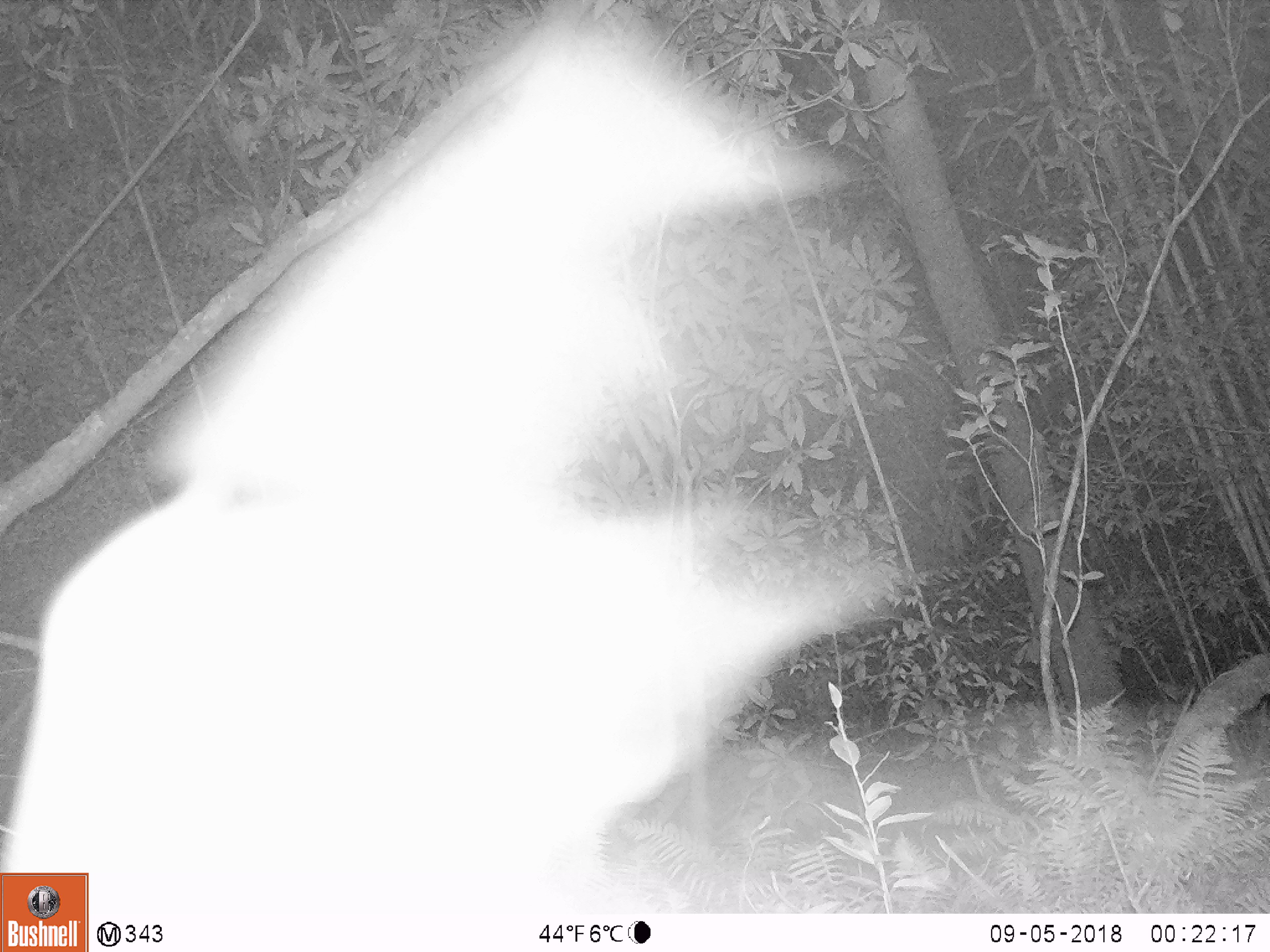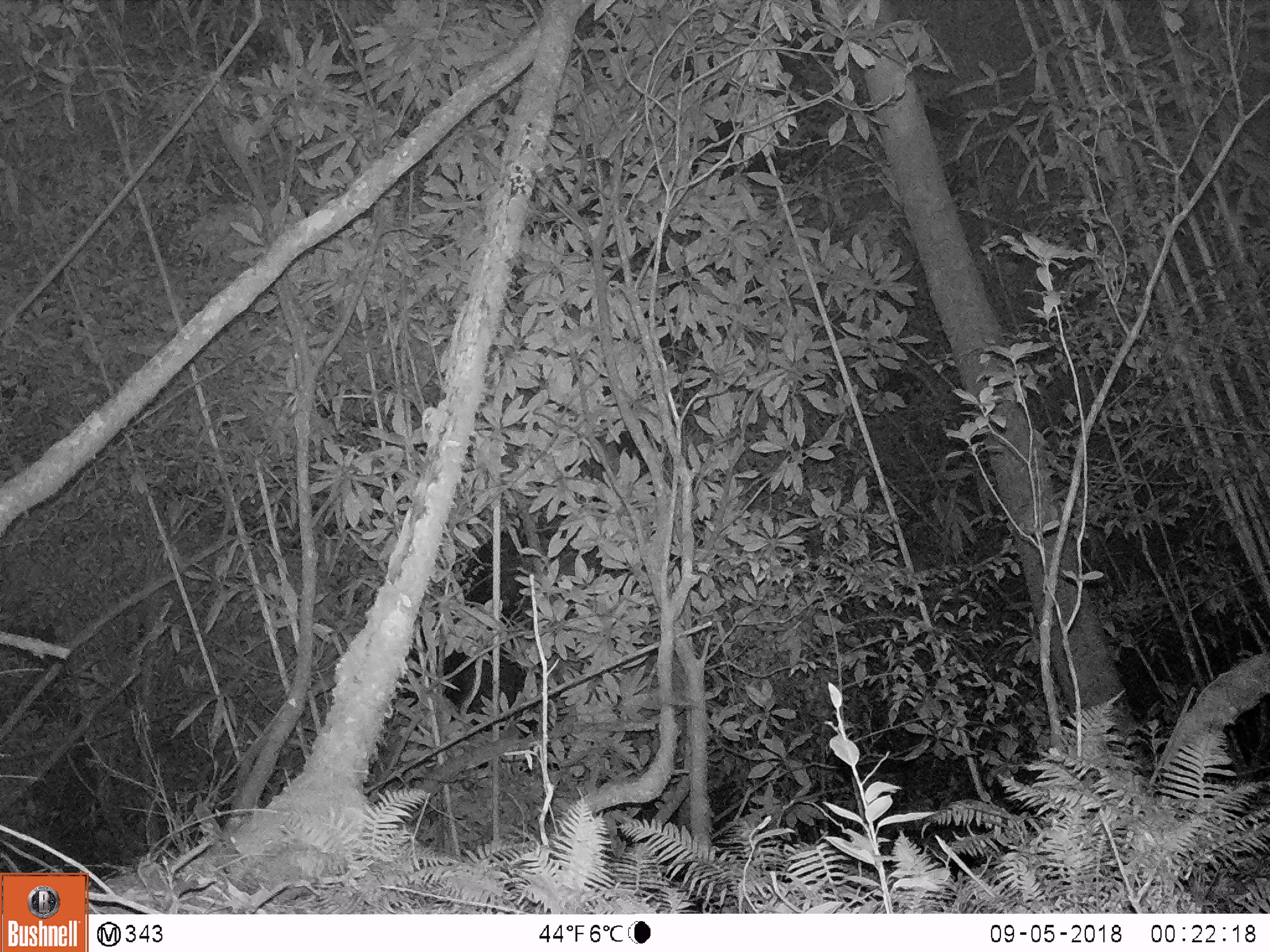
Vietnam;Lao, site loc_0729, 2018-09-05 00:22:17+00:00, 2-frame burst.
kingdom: Animalia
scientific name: Animalia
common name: animal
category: unidentified animal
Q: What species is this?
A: Unidentified animal (animal) (Animalia).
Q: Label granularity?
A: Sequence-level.